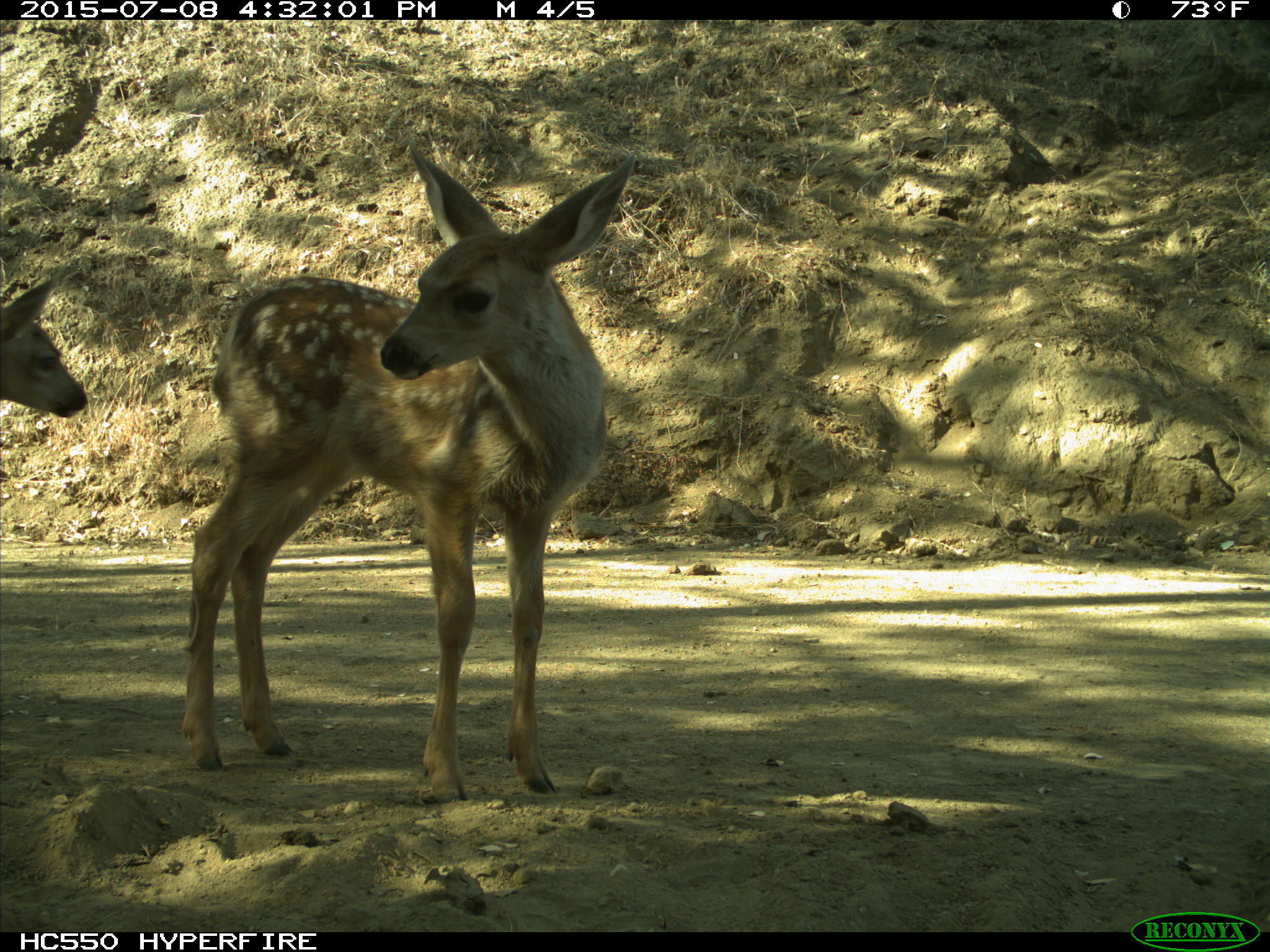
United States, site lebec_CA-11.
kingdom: Animalia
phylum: Chordata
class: Mammalia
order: Artiodactyla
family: Cervidae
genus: Odocoileus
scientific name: Odocoileus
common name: deer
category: unidentified deer